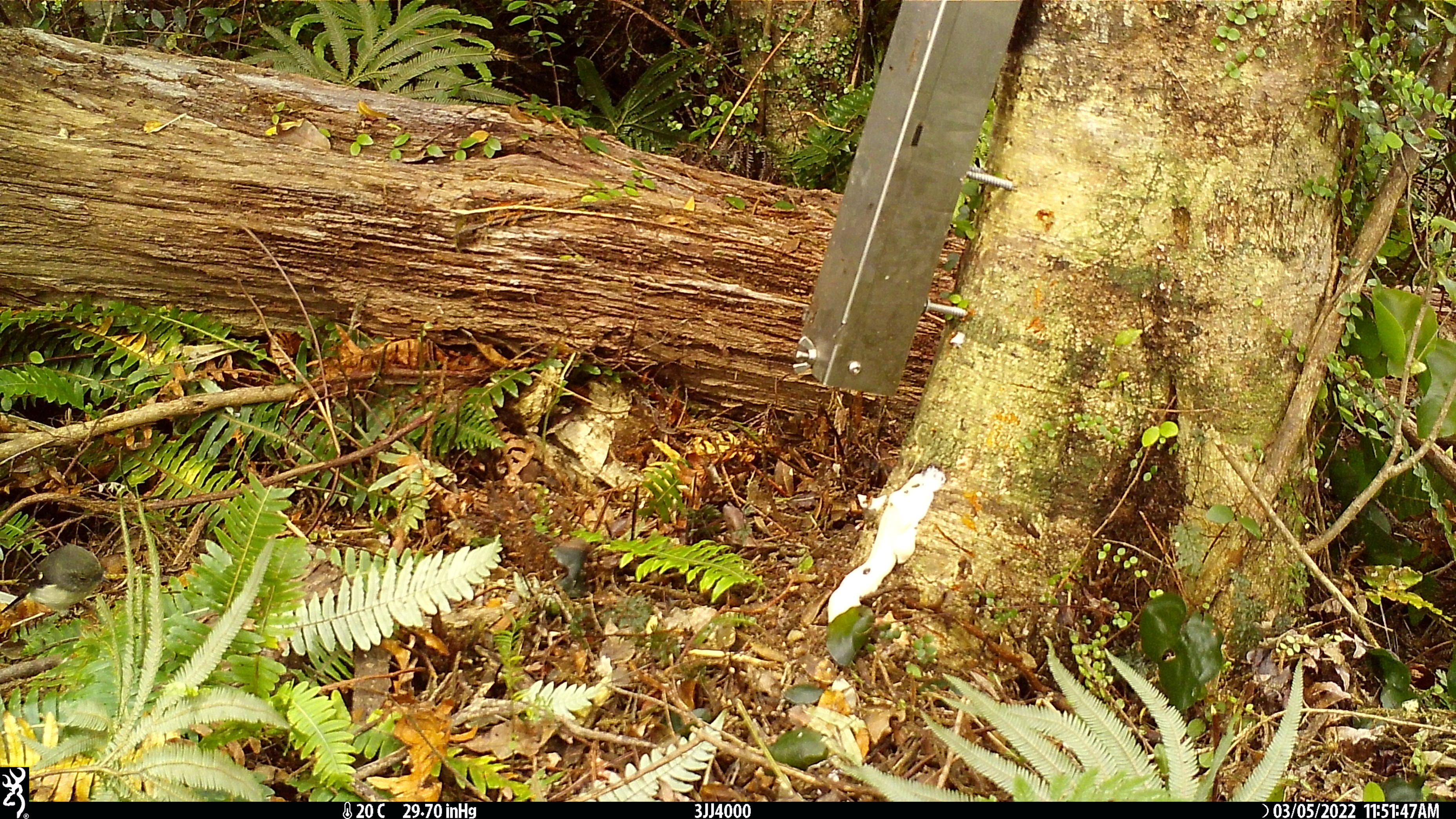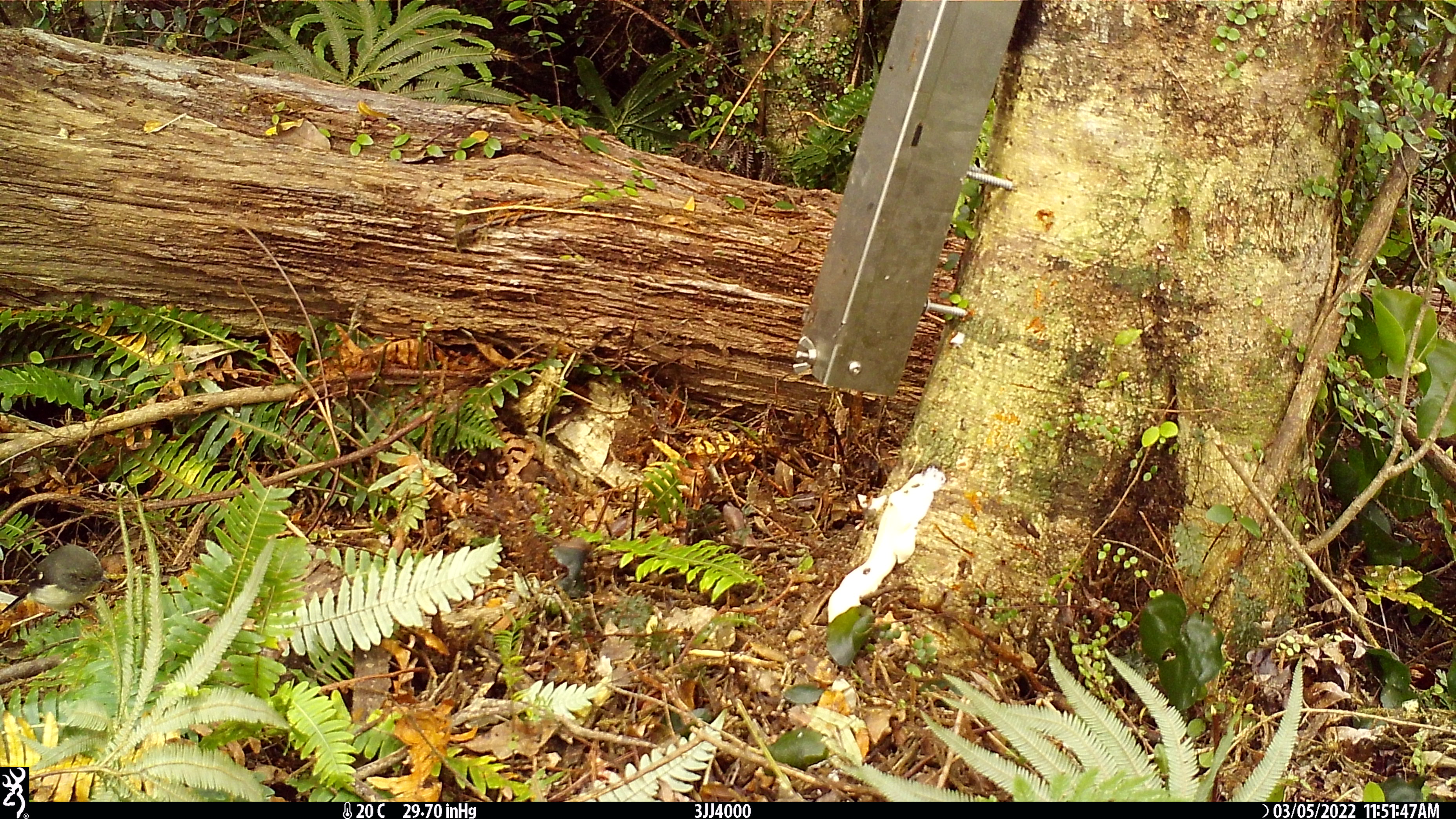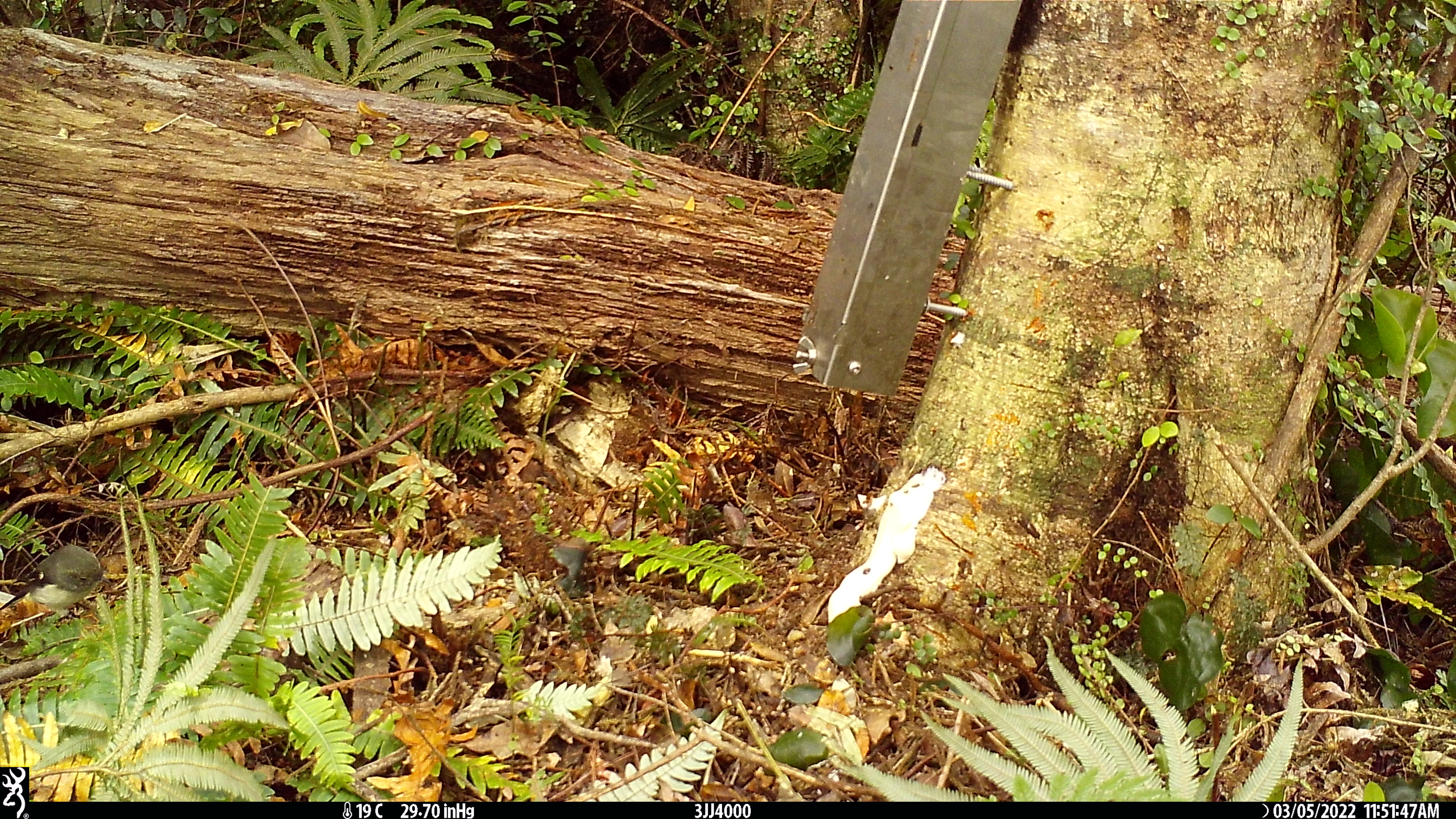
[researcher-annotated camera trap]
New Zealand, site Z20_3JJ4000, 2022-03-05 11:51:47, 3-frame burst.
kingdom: Animalia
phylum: Chordata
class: Aves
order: Passeriformes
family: Petroicidae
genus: Petroica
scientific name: Petroica macrocephala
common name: tomtit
Tomtit (Petroica macrocephala).